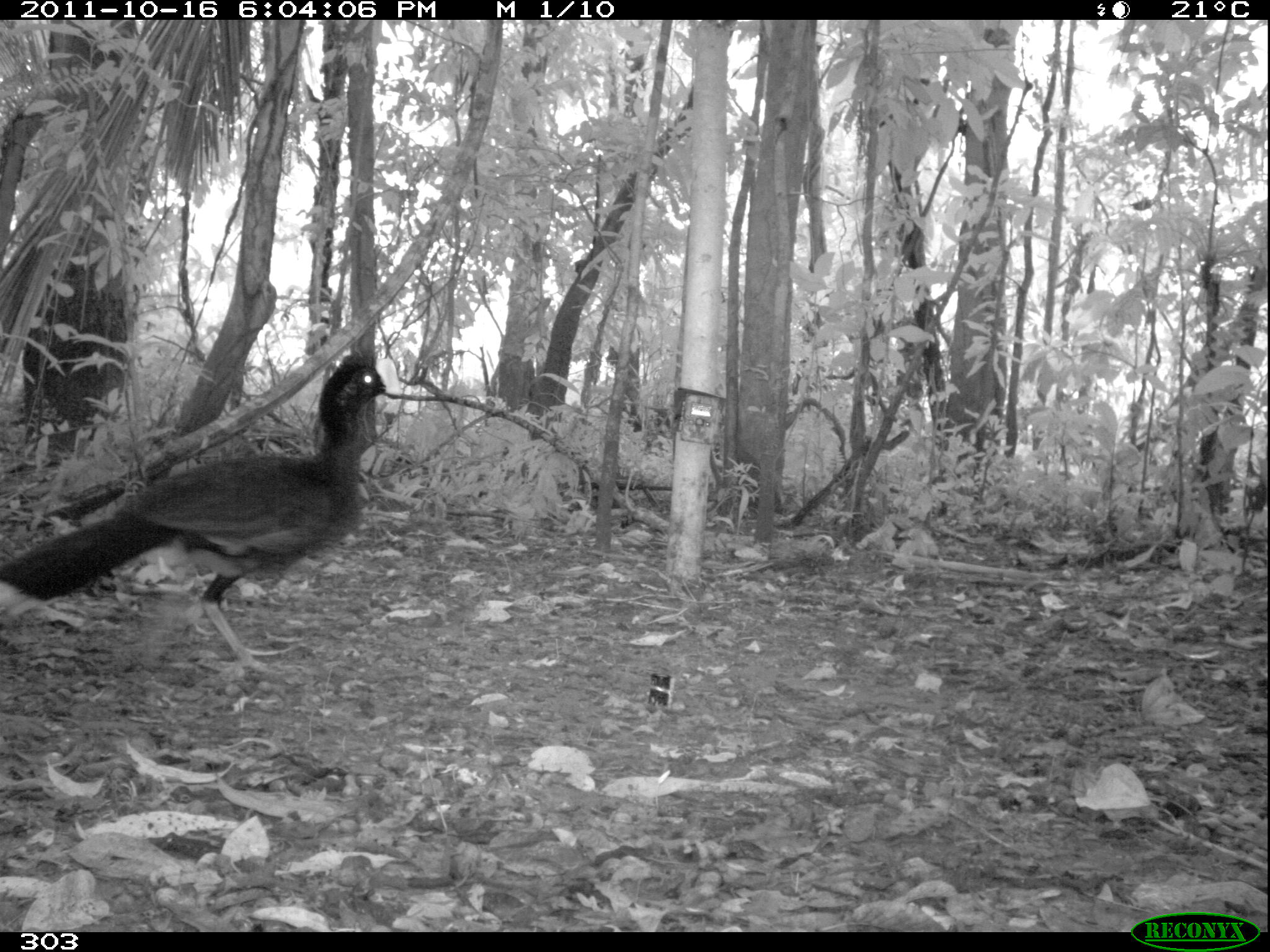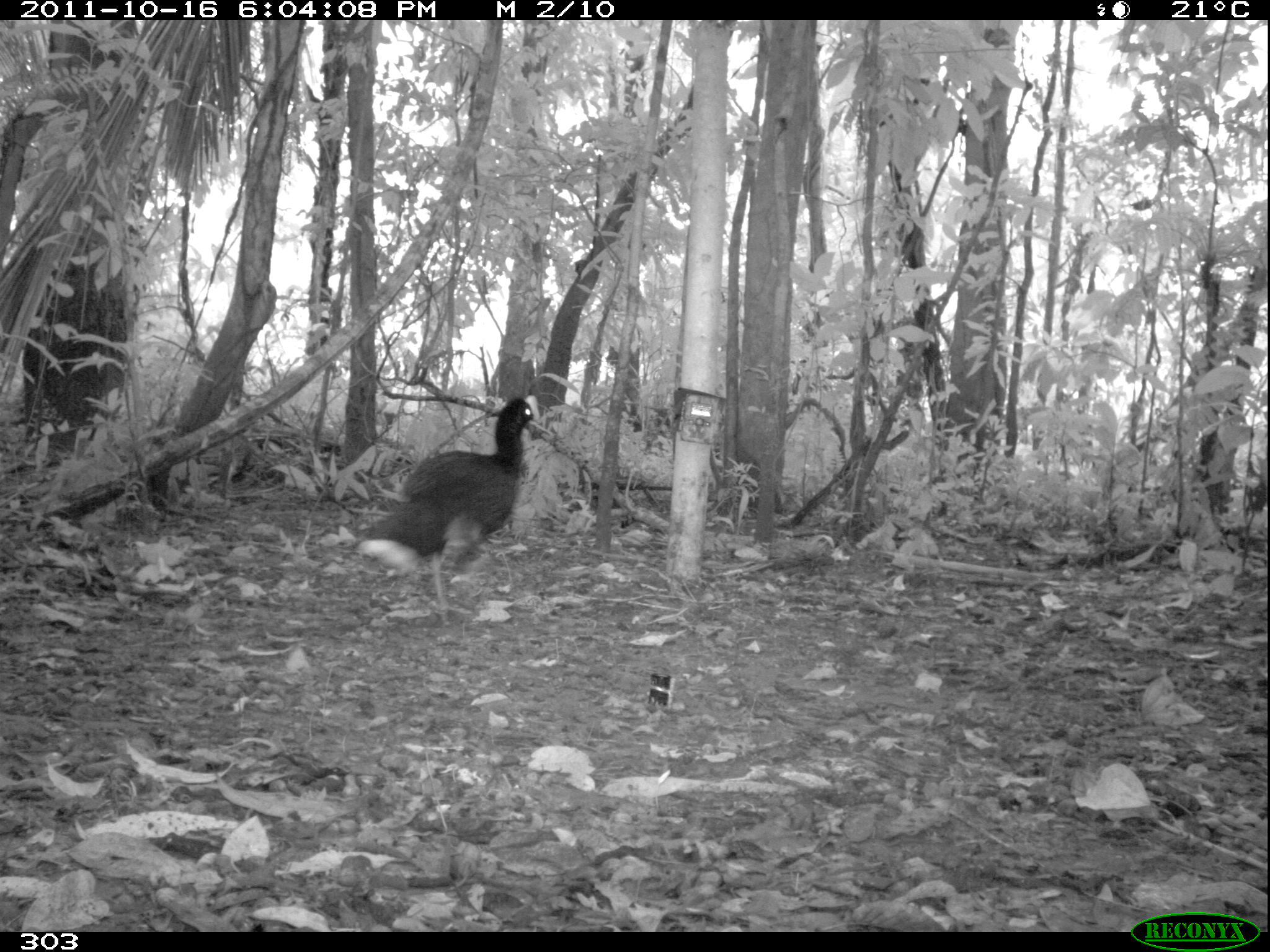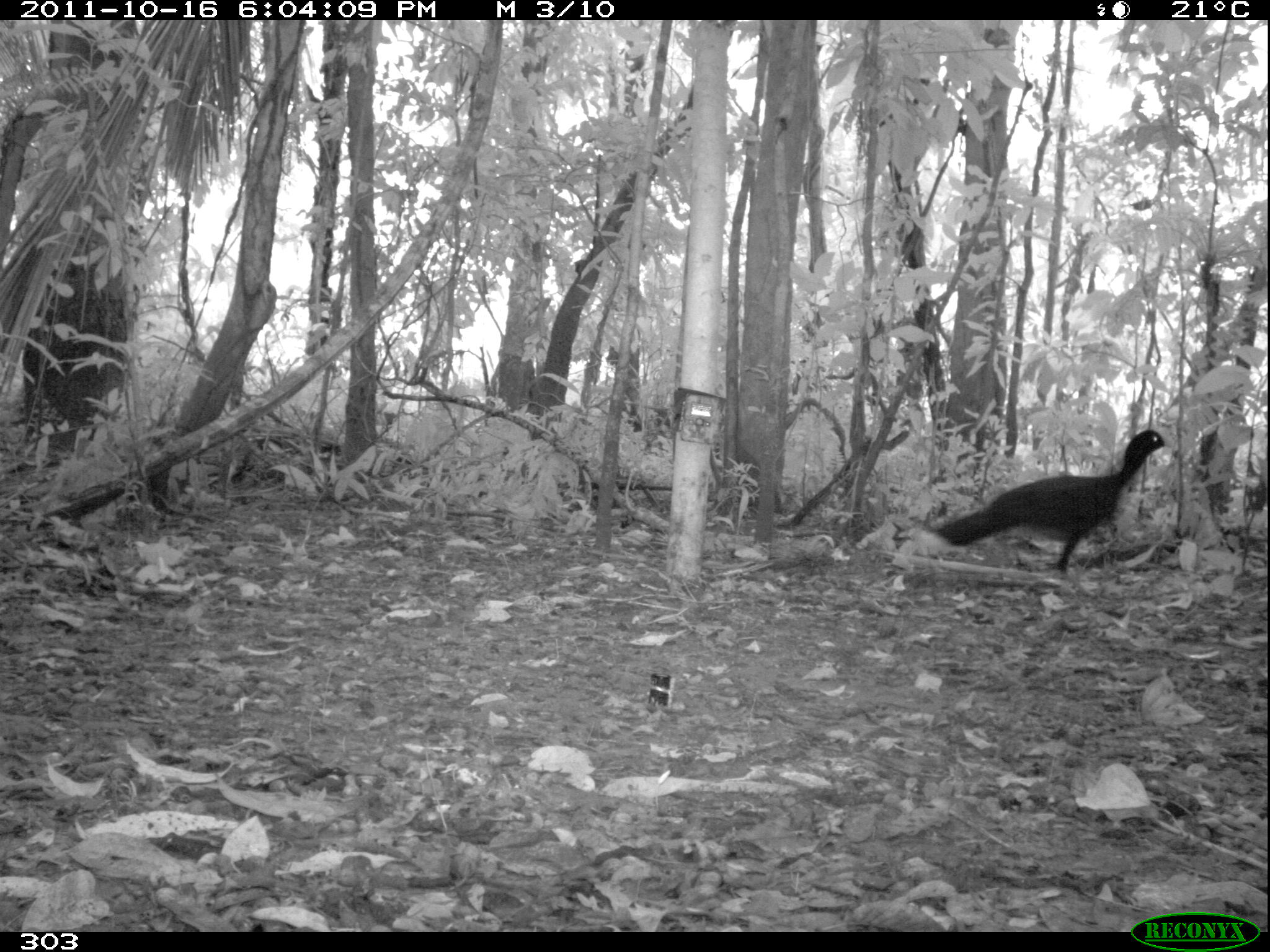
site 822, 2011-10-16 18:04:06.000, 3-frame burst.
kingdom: Animalia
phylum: Chordata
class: Aves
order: Galliformes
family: Cracidae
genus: Mitu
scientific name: Mitu tuberosum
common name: razor-billed curassow